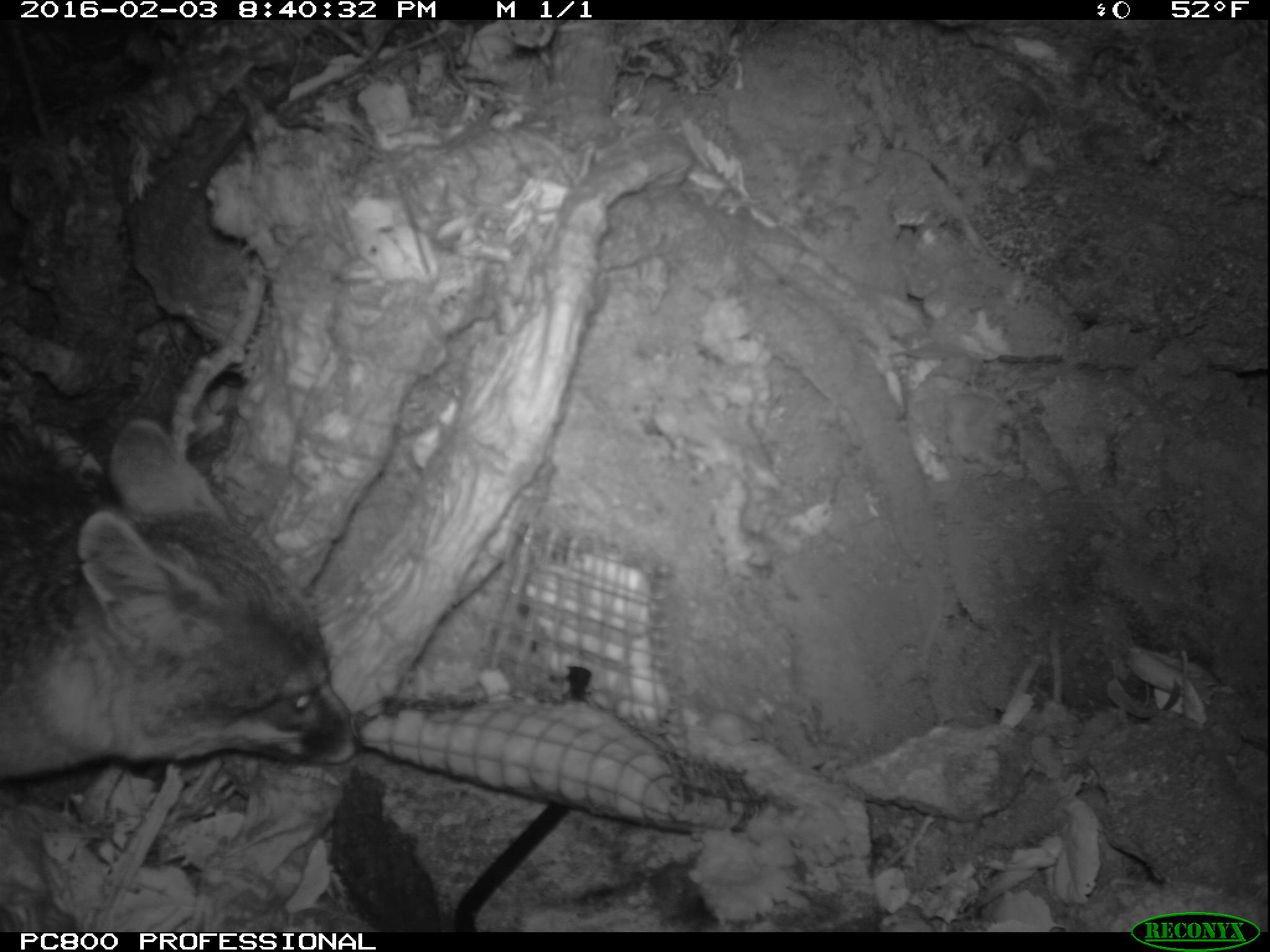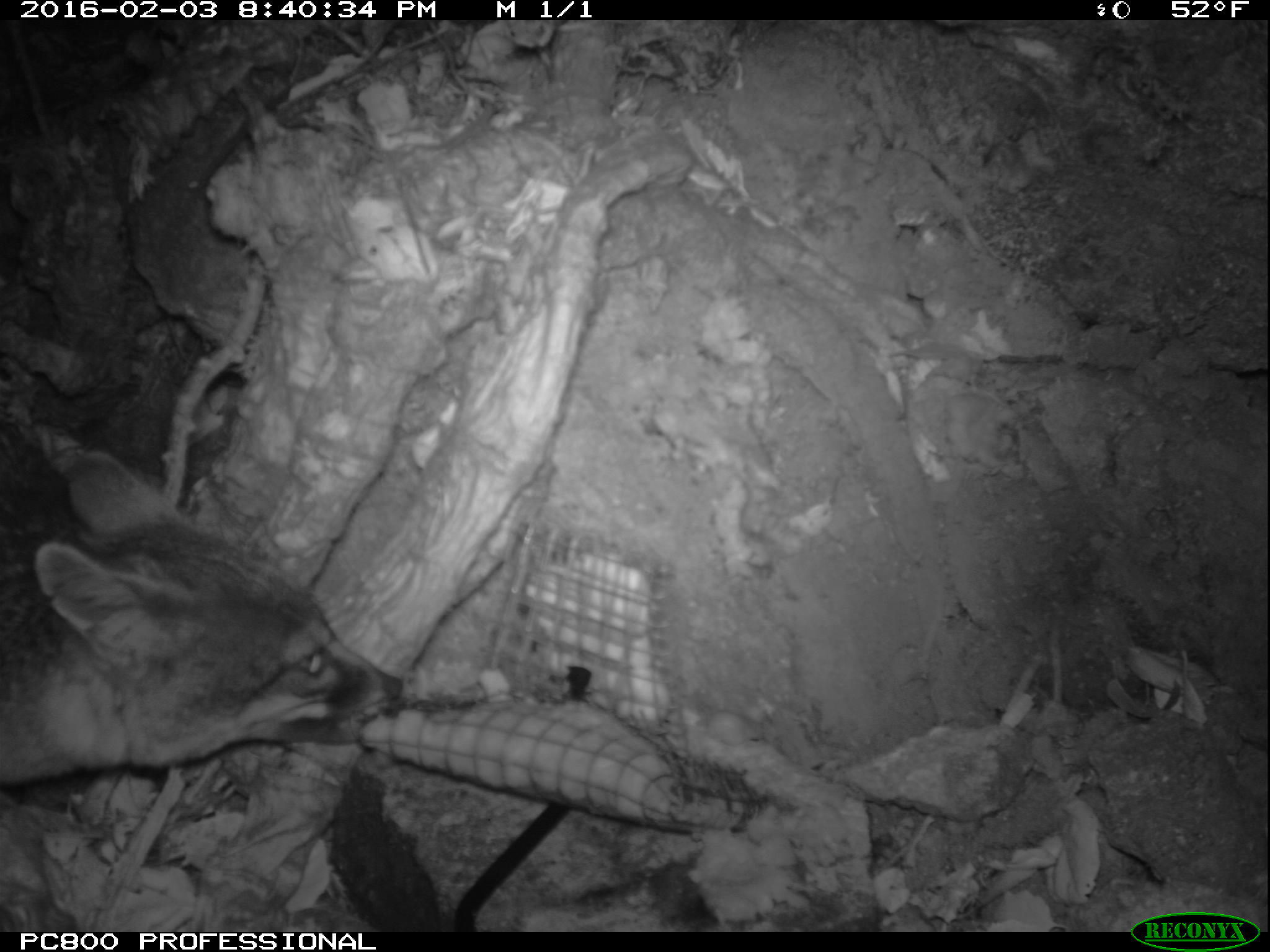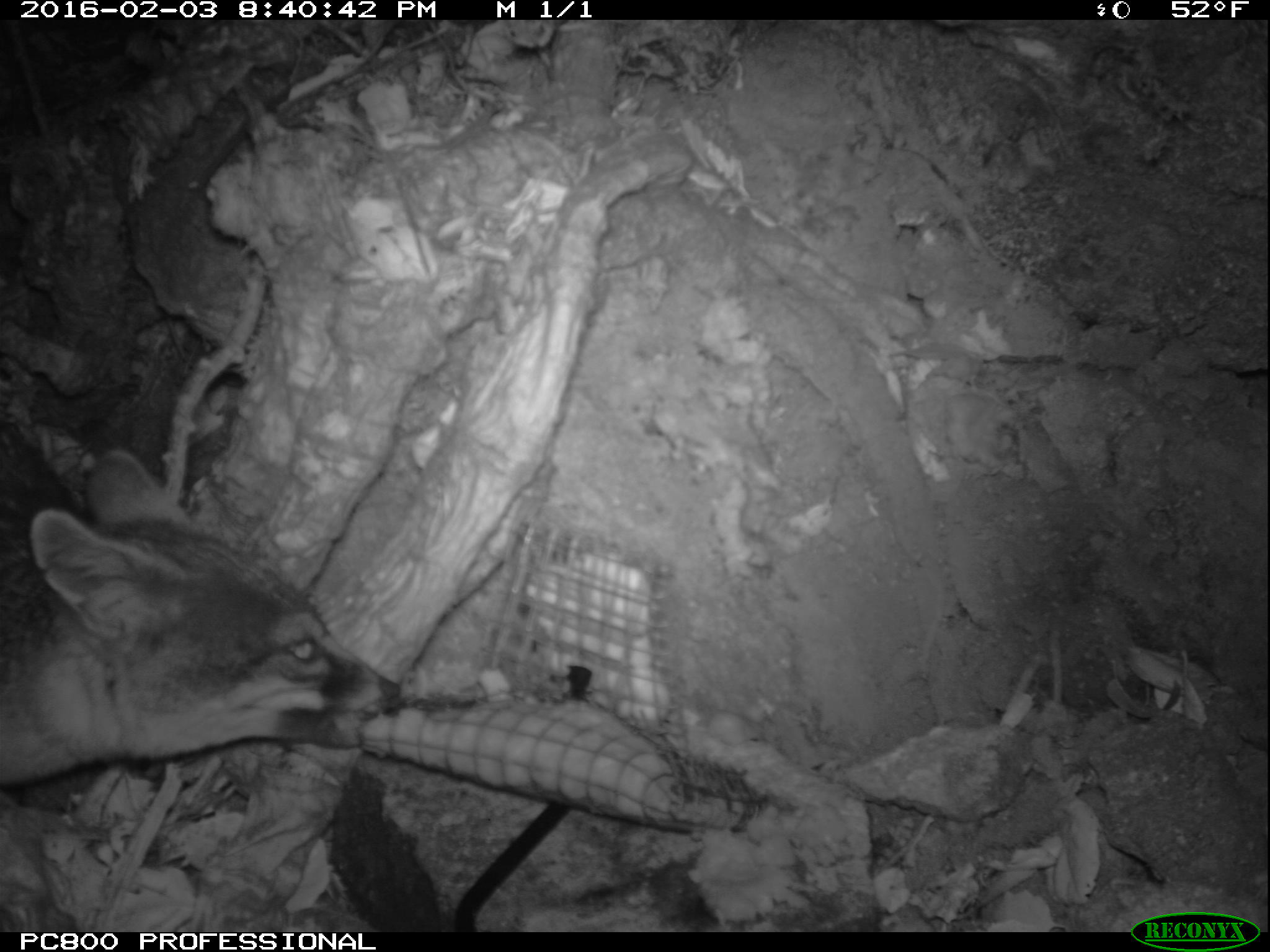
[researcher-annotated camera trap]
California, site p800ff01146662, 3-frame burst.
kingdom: Animalia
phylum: Chordata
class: Mammalia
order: Carnivora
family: Canidae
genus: Urocyon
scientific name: Urocyon littoralis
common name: island fox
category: fox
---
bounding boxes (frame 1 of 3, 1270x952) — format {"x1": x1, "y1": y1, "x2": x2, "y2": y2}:
fox: {"x1": 0, "y1": 419, "x2": 364, "y2": 778}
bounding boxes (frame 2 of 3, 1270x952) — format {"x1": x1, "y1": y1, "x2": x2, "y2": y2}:
fox: {"x1": 0, "y1": 420, "x2": 401, "y2": 787}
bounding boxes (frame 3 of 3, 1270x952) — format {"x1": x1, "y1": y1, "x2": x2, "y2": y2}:
fox: {"x1": 0, "y1": 414, "x2": 401, "y2": 784}